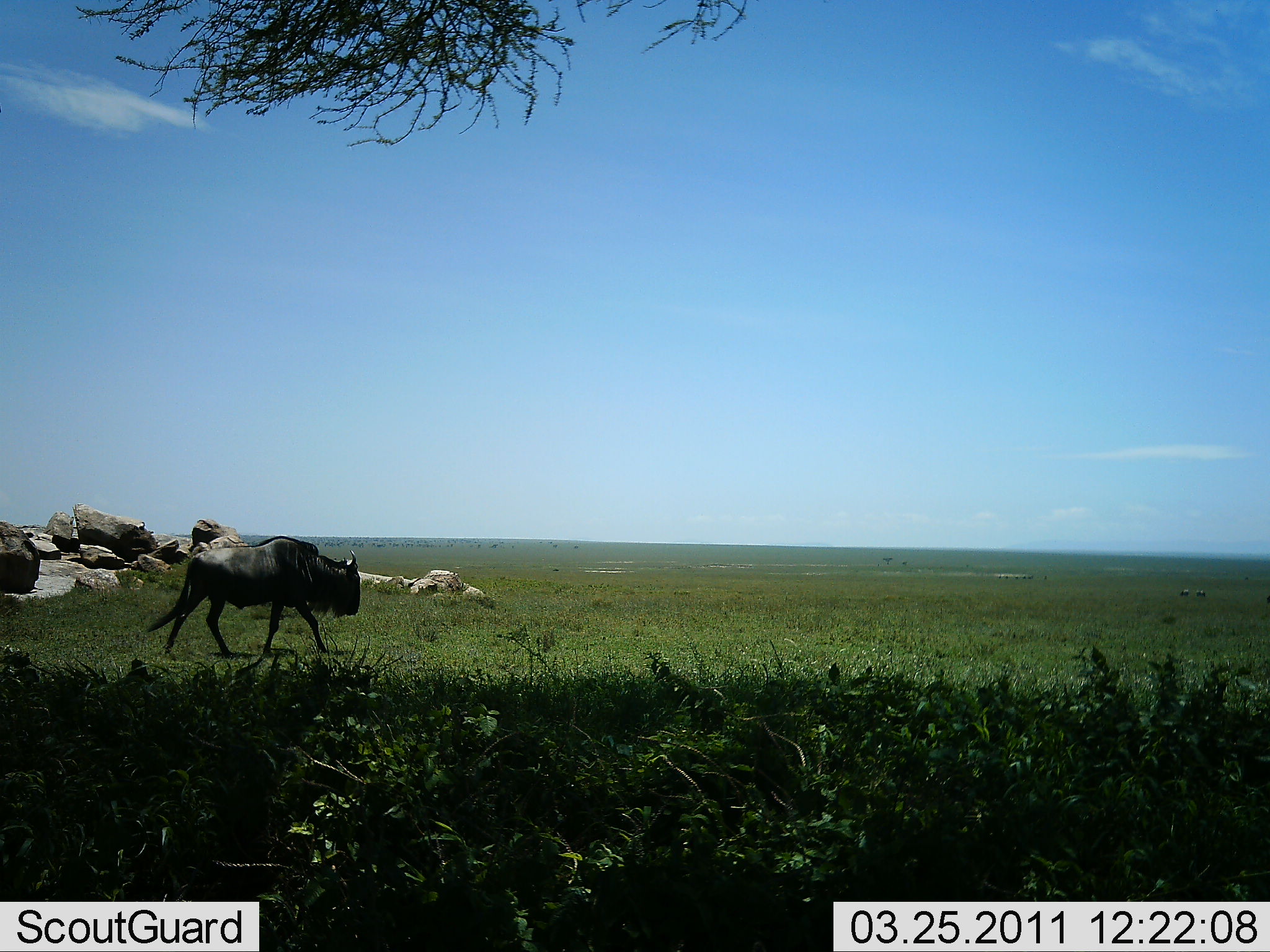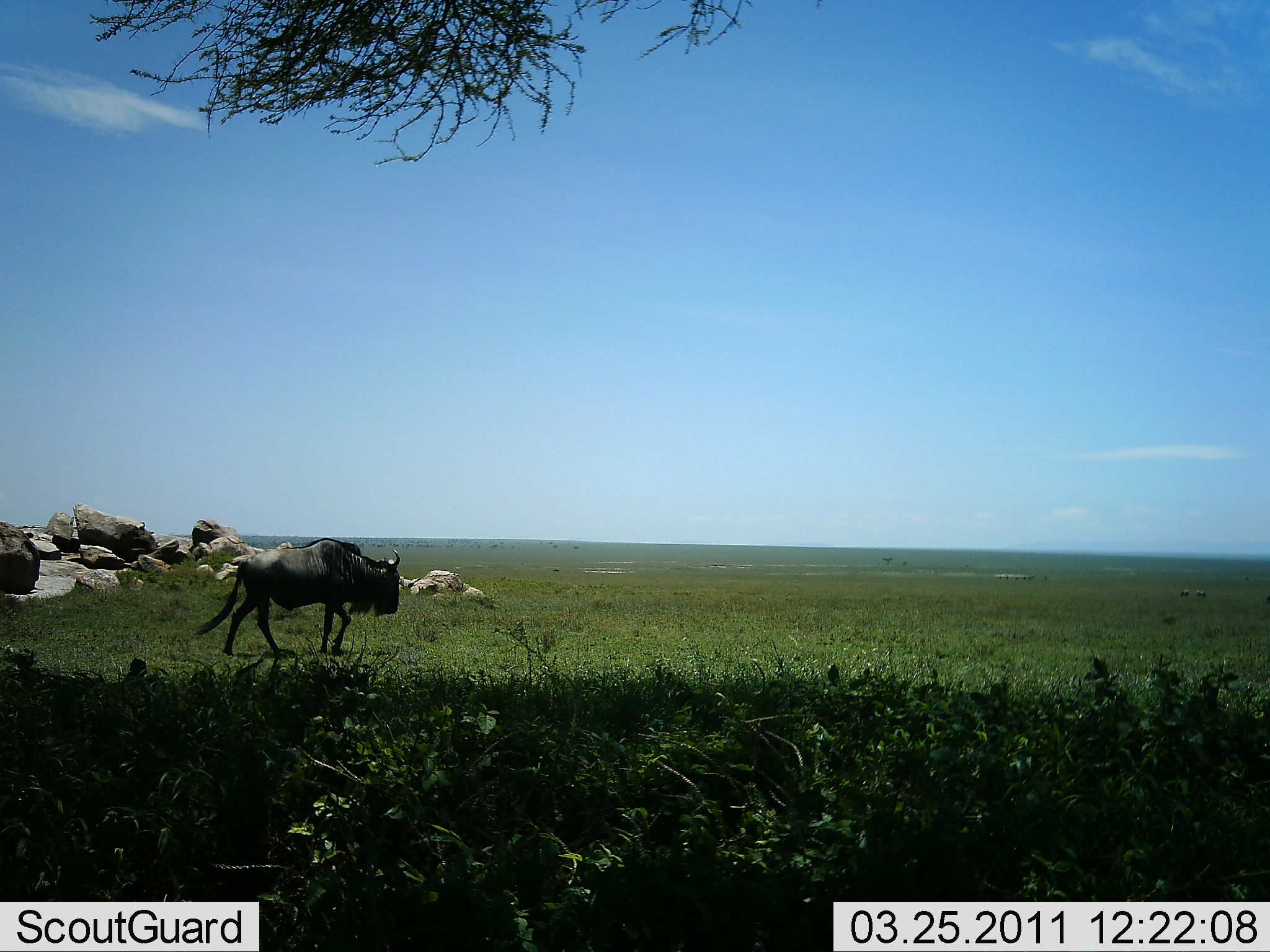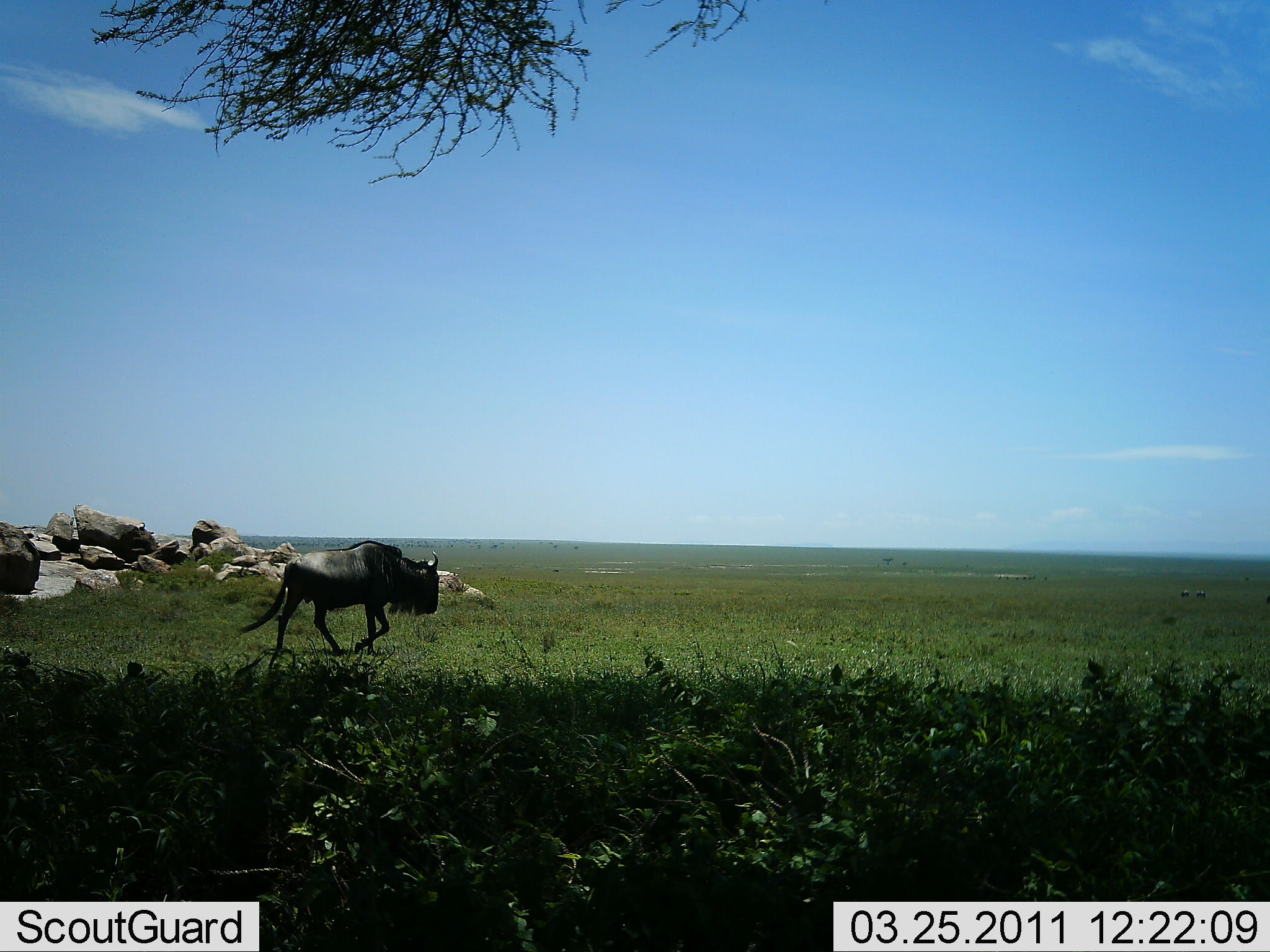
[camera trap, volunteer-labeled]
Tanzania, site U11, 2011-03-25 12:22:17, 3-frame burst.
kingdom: Animalia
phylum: Chordata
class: Mammalia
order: Artiodactyla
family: Bovidae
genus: Connochaetes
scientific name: Connochaetes taurinus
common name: blue wildebeest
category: wildebeest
Wildebeest (blue wildebeest) (Connochaetes taurinus), count 1. Behavior (volunteer vote fractions): standing 0%, resting 0%, moving 100%, interacting 0%. Young present (vote fraction): 0%. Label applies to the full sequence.